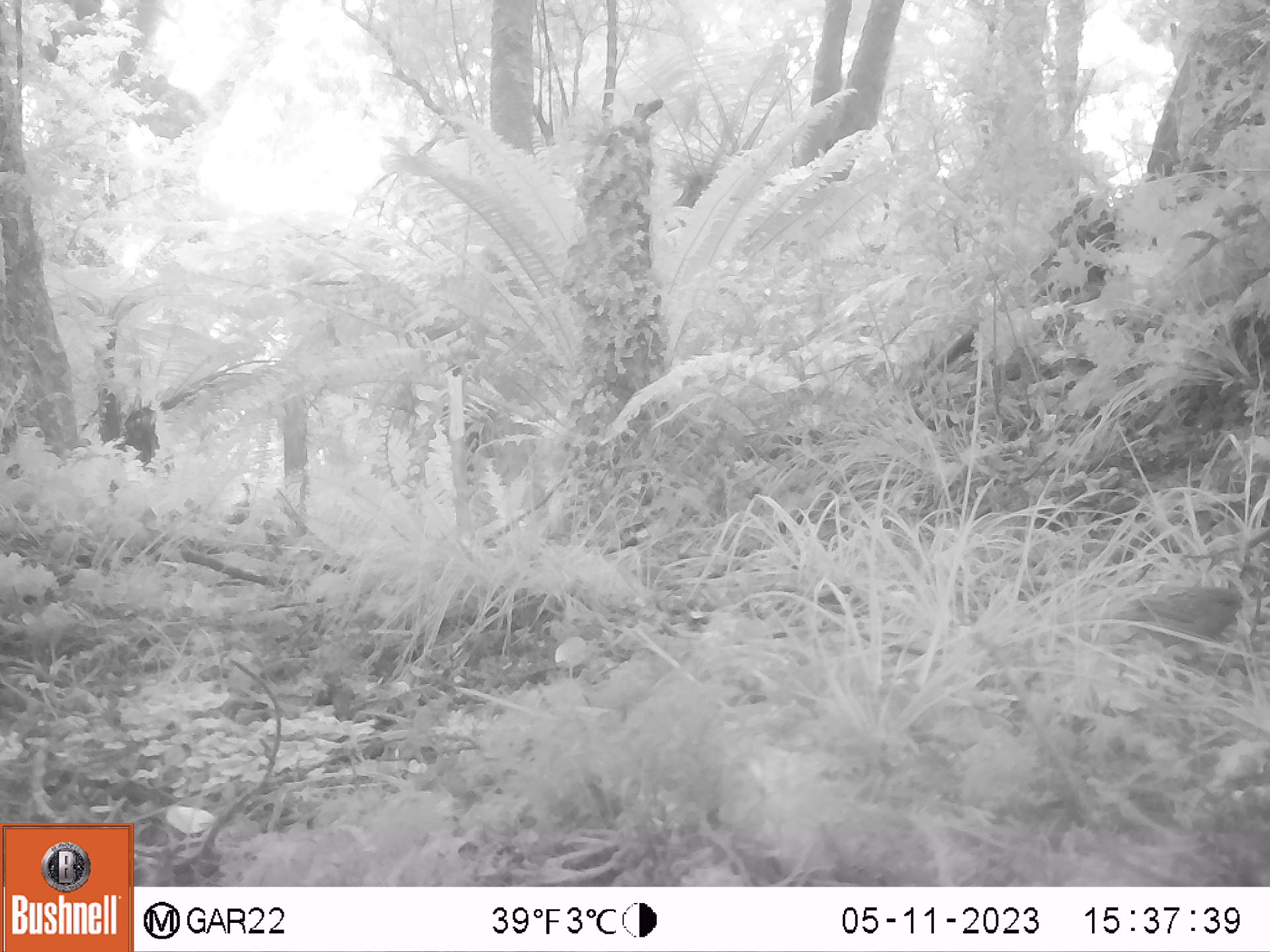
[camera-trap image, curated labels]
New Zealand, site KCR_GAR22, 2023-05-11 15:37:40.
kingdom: Animalia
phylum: Chordata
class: Aves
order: Passeriformes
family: Prunellidae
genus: Prunella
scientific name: Prunella modularis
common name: dunnock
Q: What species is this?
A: Dunnock (Prunella modularis).